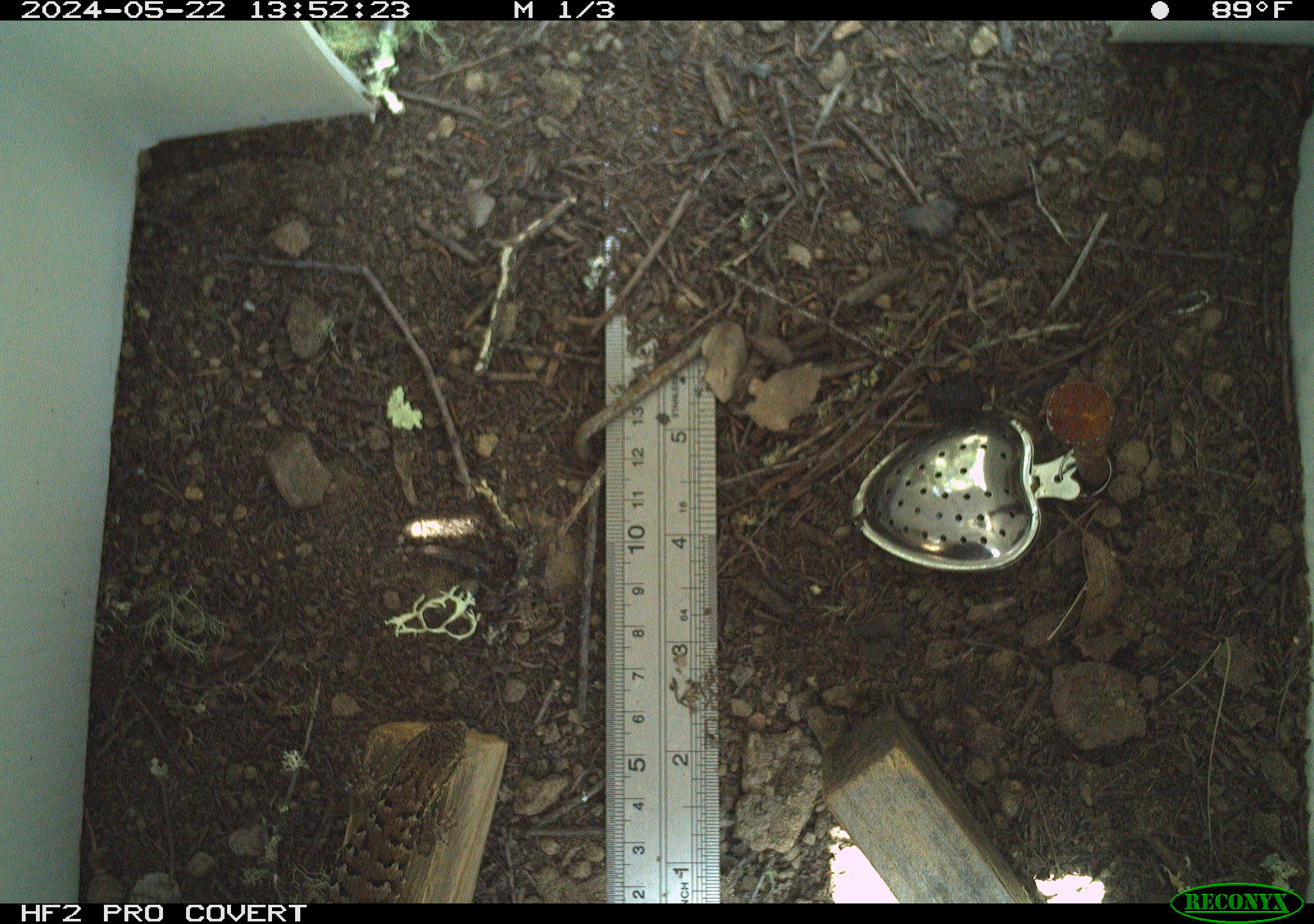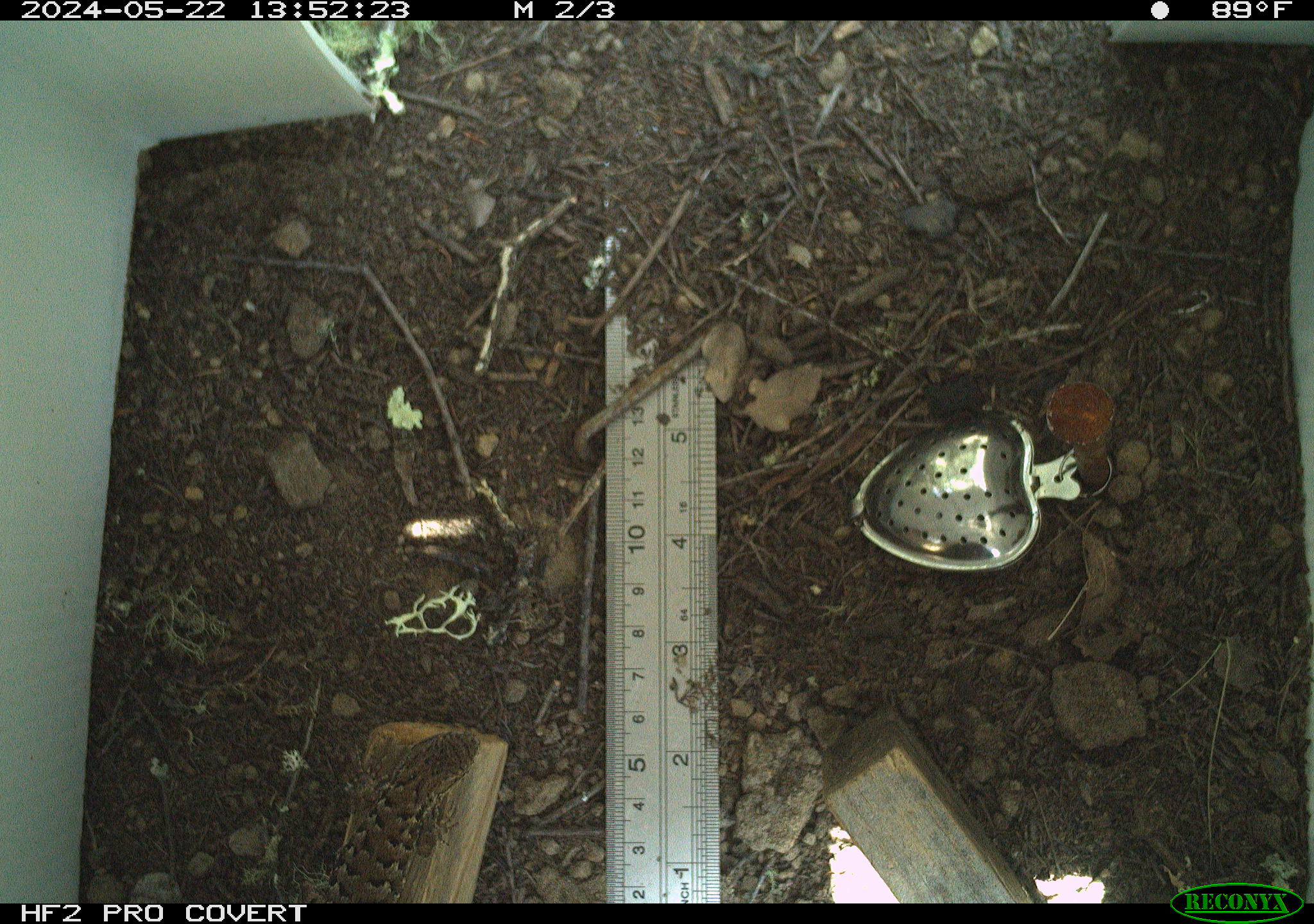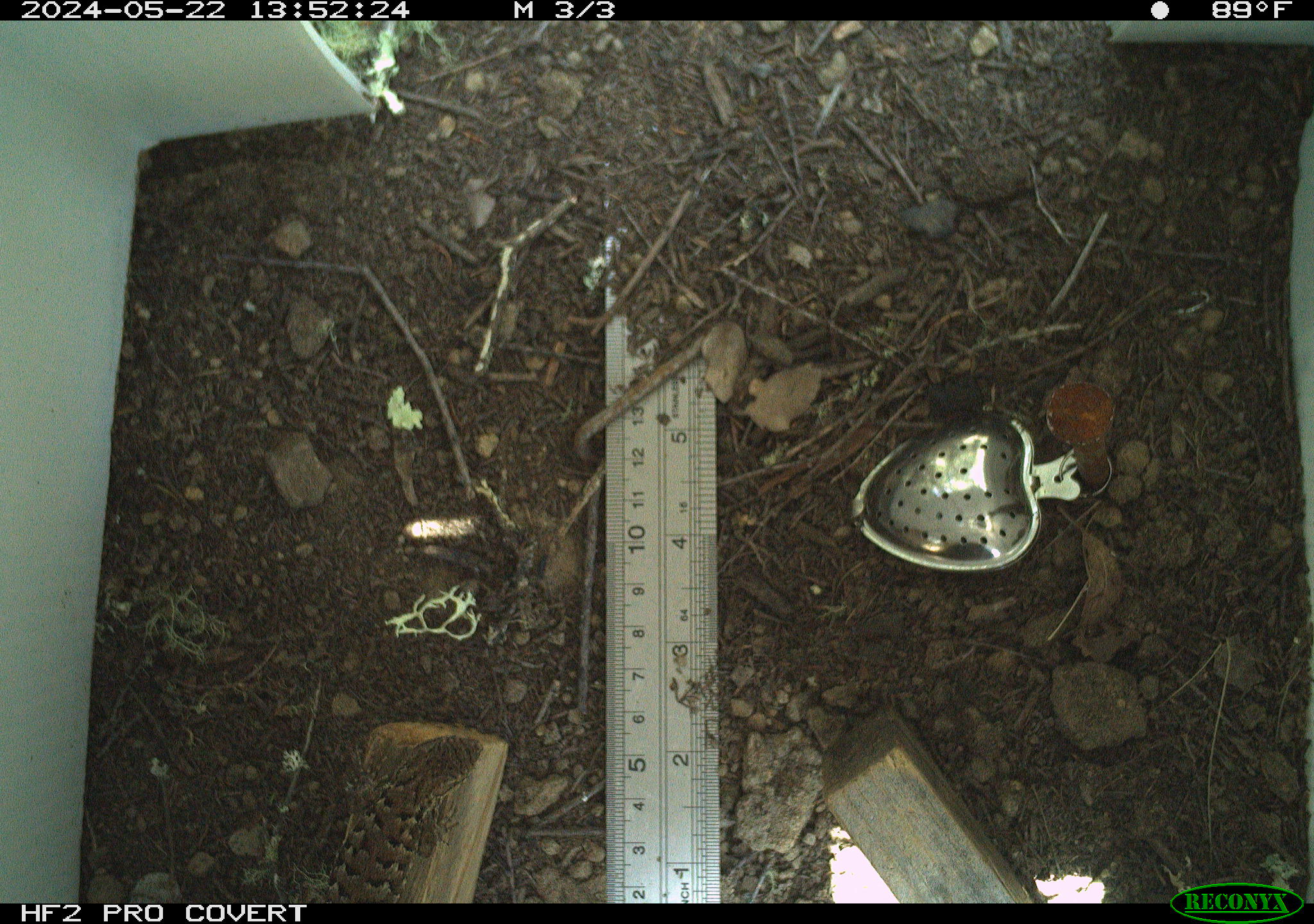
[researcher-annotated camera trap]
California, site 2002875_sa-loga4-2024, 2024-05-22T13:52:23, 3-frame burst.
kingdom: Animalia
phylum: Chordata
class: Reptilia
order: Squamata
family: Phrynosomatidae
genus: Sceloporus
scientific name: Sceloporus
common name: spiny lizards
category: sceloporus species